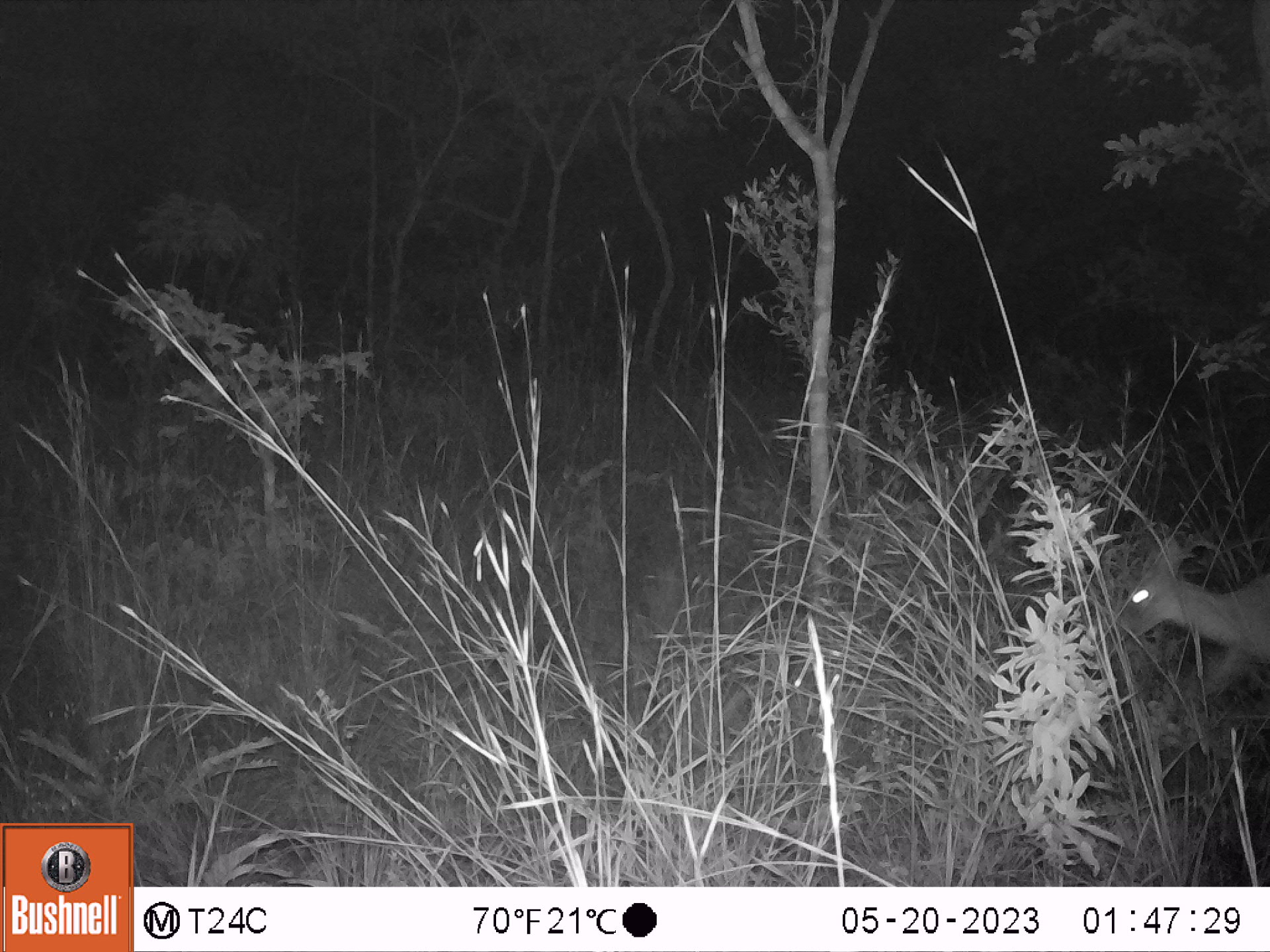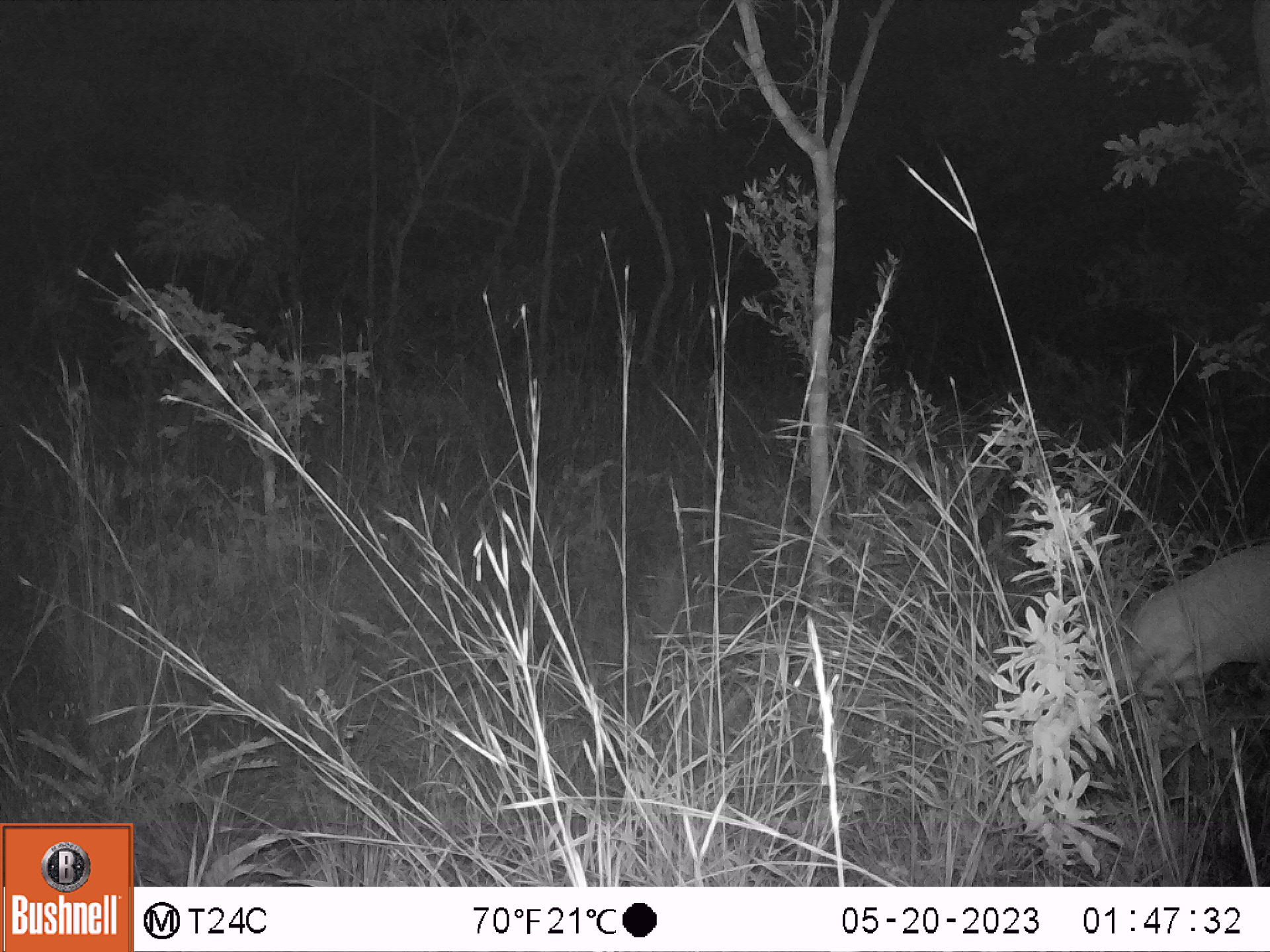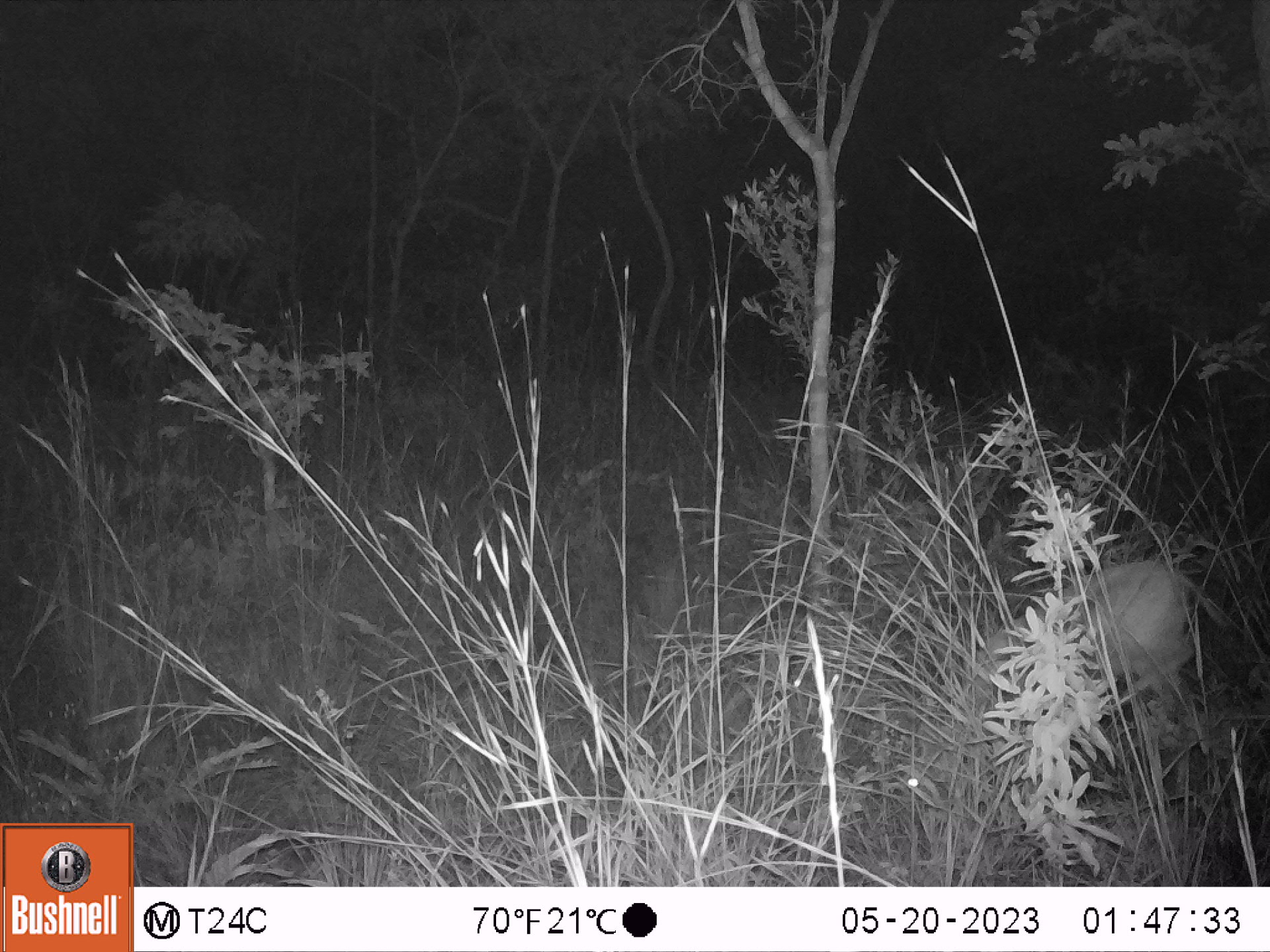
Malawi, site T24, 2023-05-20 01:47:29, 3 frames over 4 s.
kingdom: Animalia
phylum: Chordata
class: Mammalia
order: Artiodactyla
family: Bovidae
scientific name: Antilopinae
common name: small antelope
Small antelope (Antilopinae), count 1.